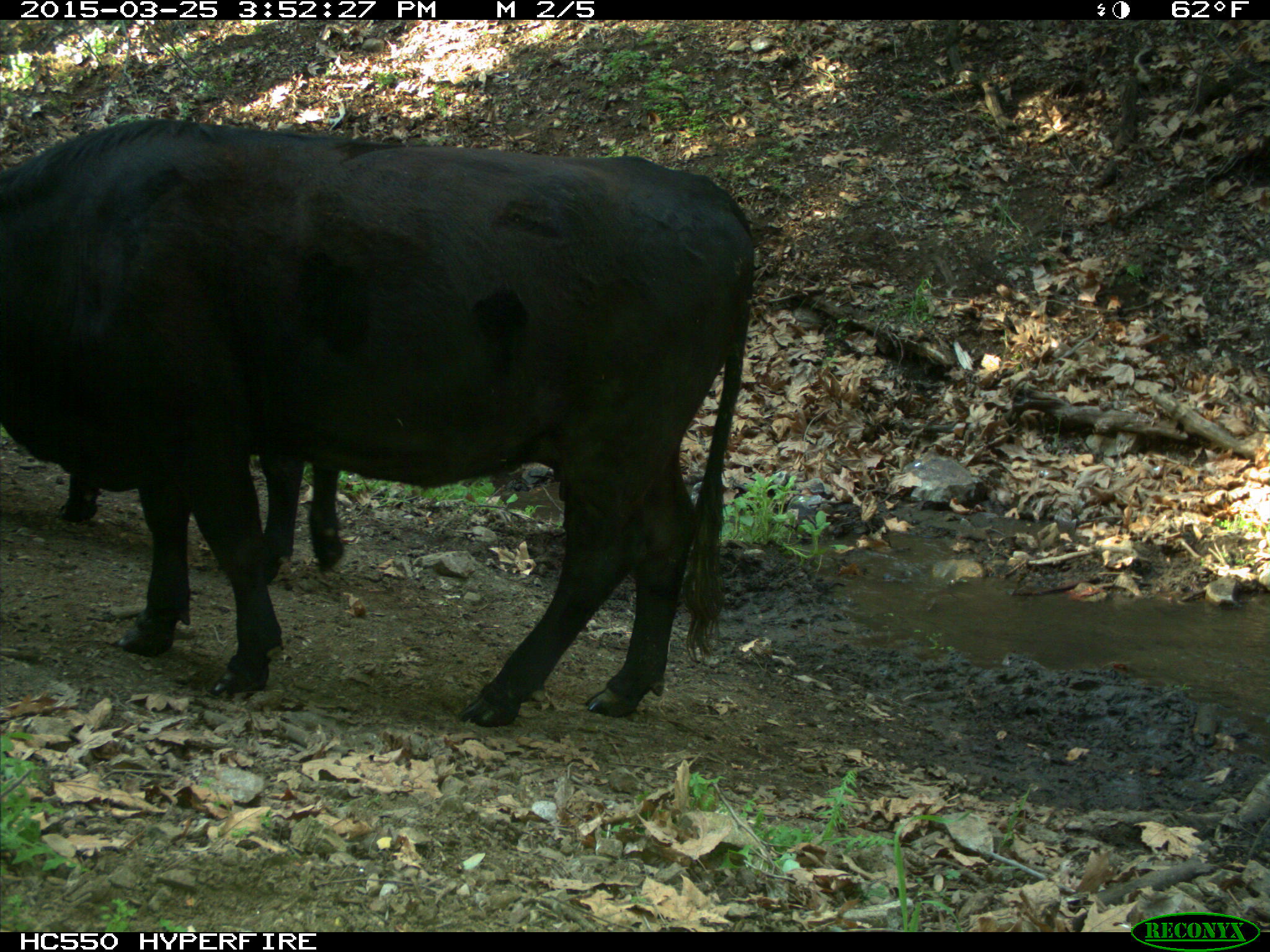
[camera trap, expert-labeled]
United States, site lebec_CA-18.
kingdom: Animalia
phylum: Chordata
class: Mammalia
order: Artiodactyla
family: Bovidae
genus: Bos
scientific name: Bos taurus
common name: domestic cow